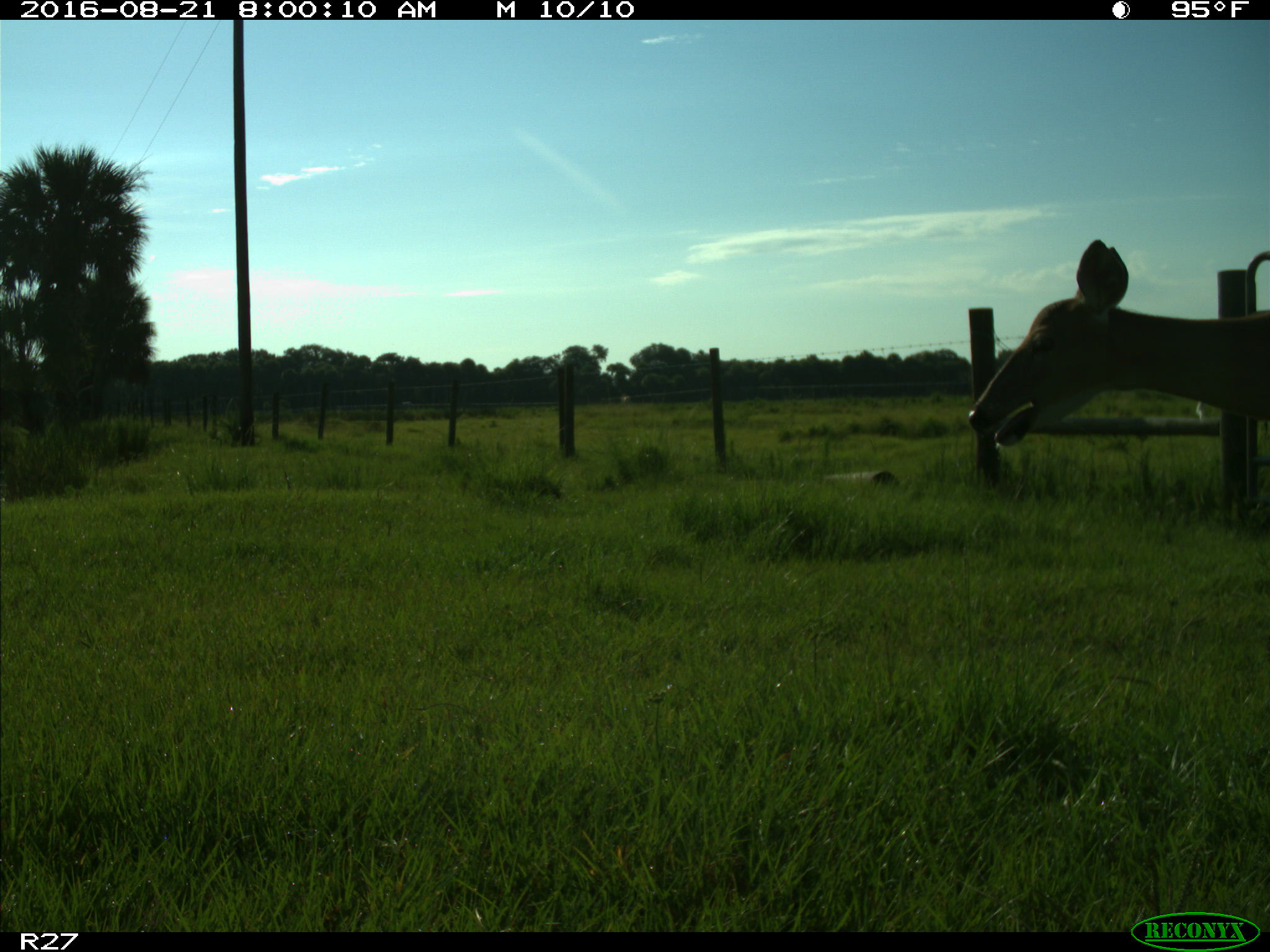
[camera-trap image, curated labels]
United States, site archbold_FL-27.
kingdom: Animalia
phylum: Chordata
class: Mammalia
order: Artiodactyla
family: Cervidae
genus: Odocoileus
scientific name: Odocoileus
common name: deer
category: unidentified deer